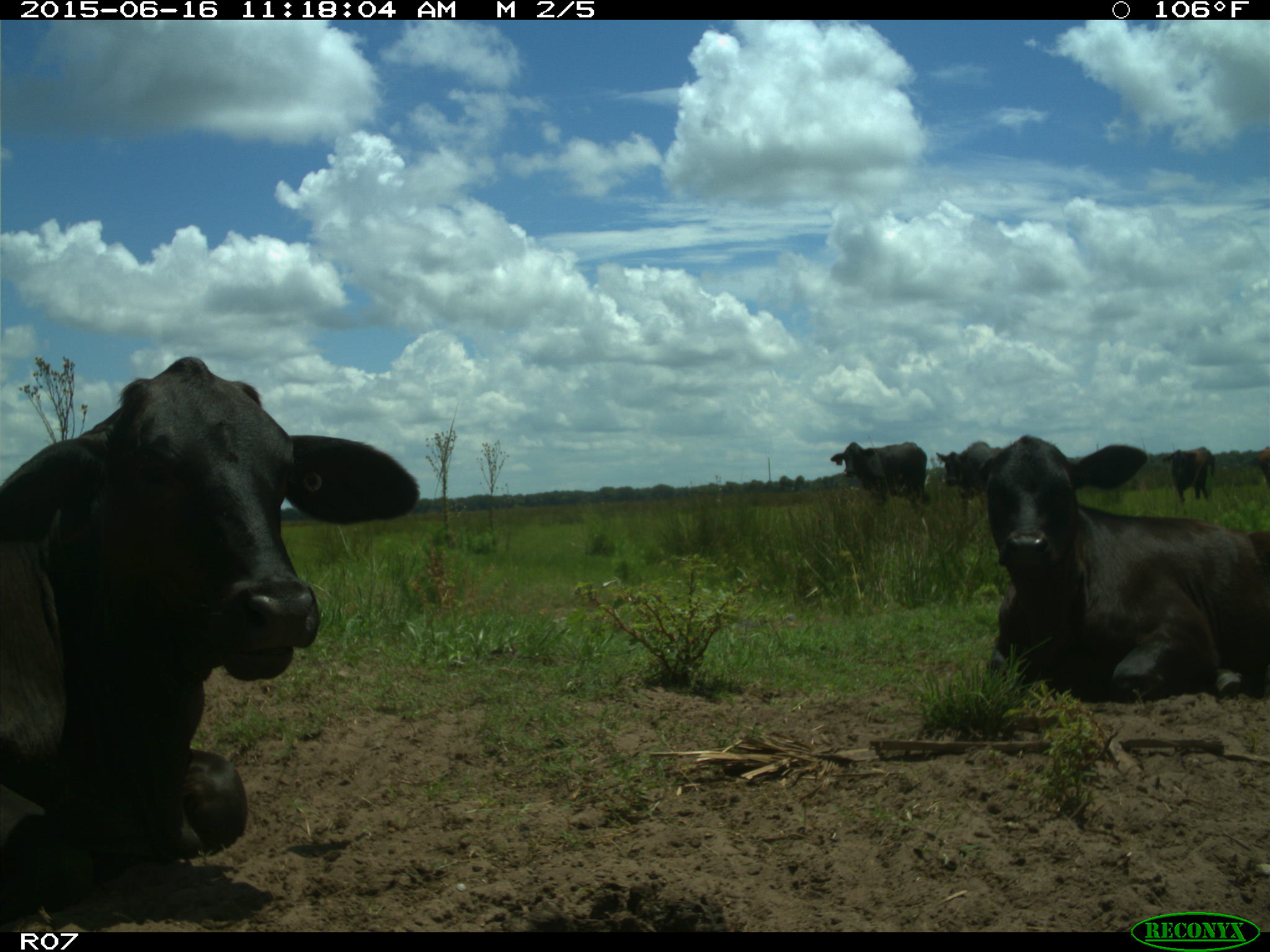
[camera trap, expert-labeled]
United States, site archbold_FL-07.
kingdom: Animalia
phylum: Chordata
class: Mammalia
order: Artiodactyla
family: Bovidae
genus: Bos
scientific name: Bos taurus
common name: domestic cow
Bos taurus (domestic cow).